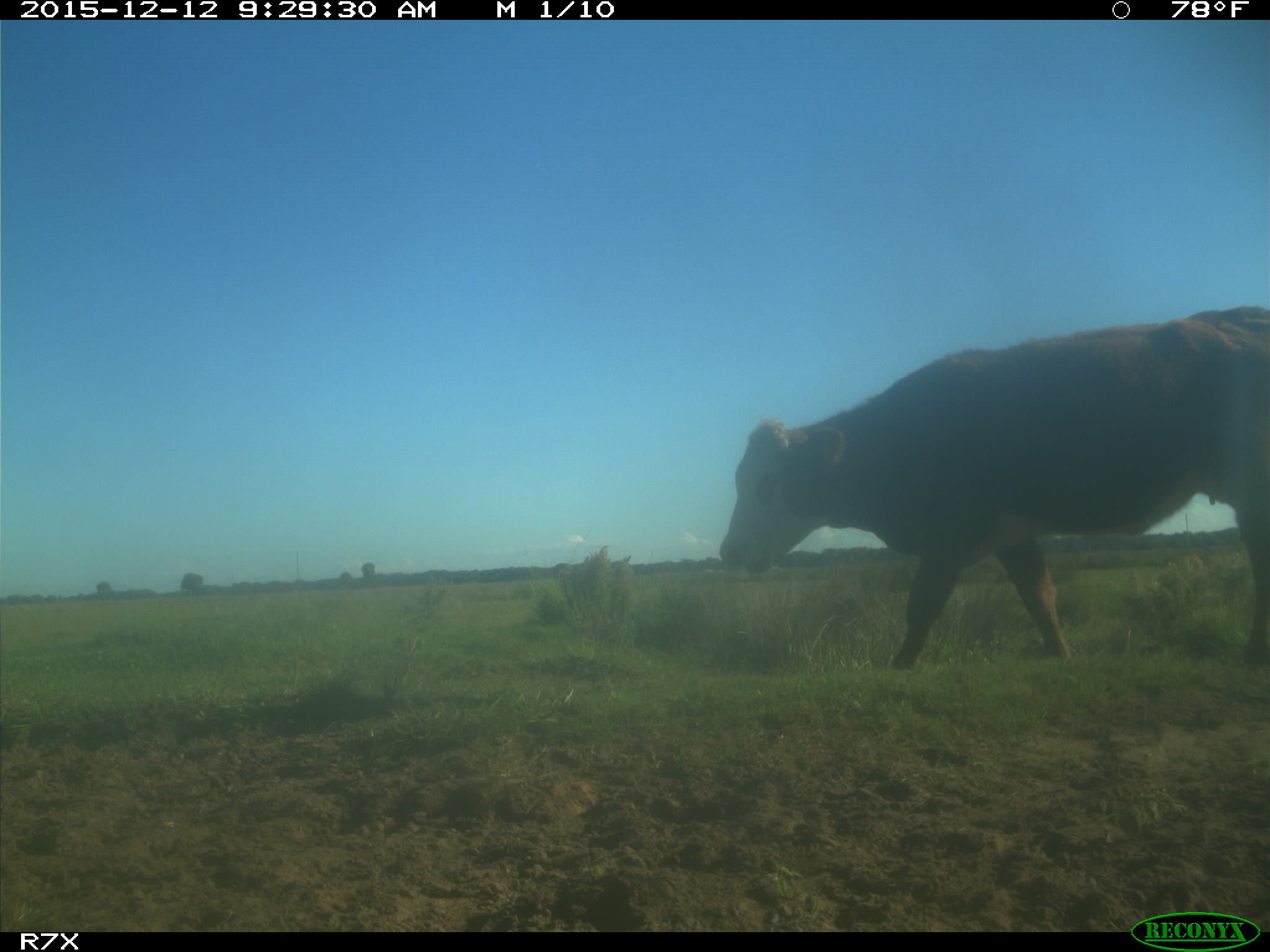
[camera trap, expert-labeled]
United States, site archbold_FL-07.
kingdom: Animalia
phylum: Chordata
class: Mammalia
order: Artiodactyla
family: Bovidae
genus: Bos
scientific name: Bos taurus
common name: domestic cow